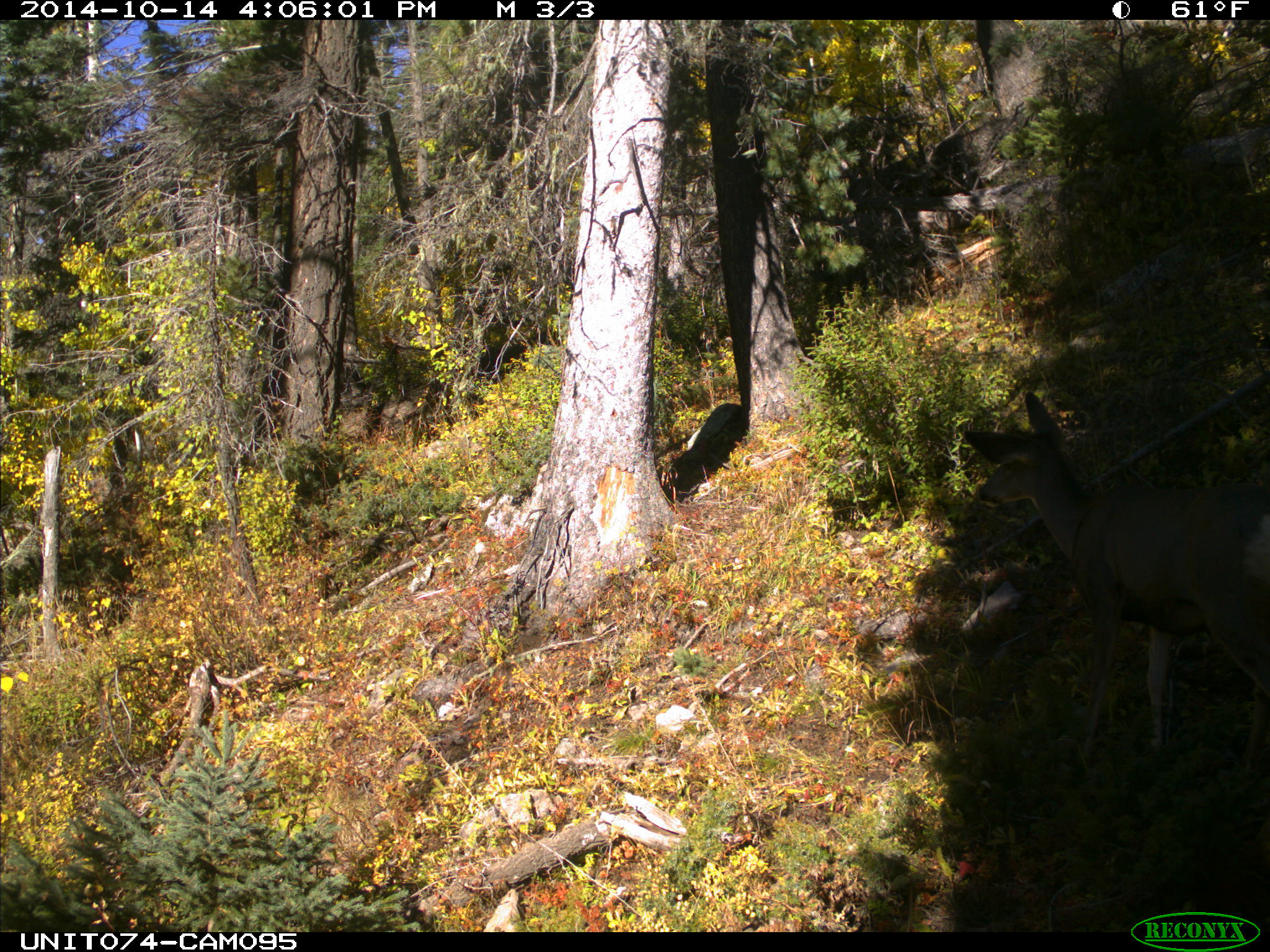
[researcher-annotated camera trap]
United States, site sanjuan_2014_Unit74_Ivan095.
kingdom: Animalia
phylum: Chordata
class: Mammalia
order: Artiodactyla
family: Cervidae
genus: Odocoileus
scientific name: Odocoileus hemionus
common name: mule deer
Odocoileus hemionus (mule deer).